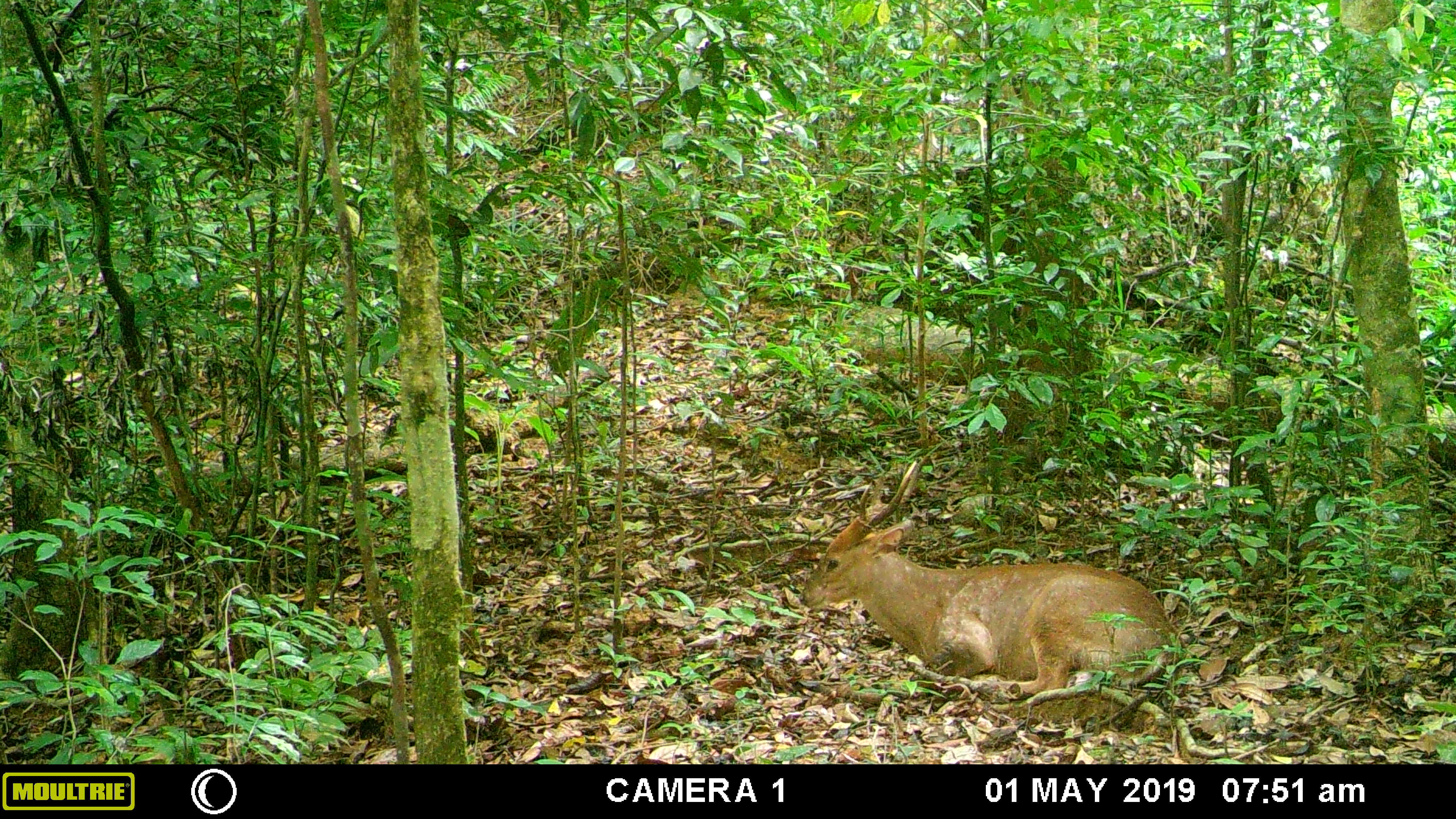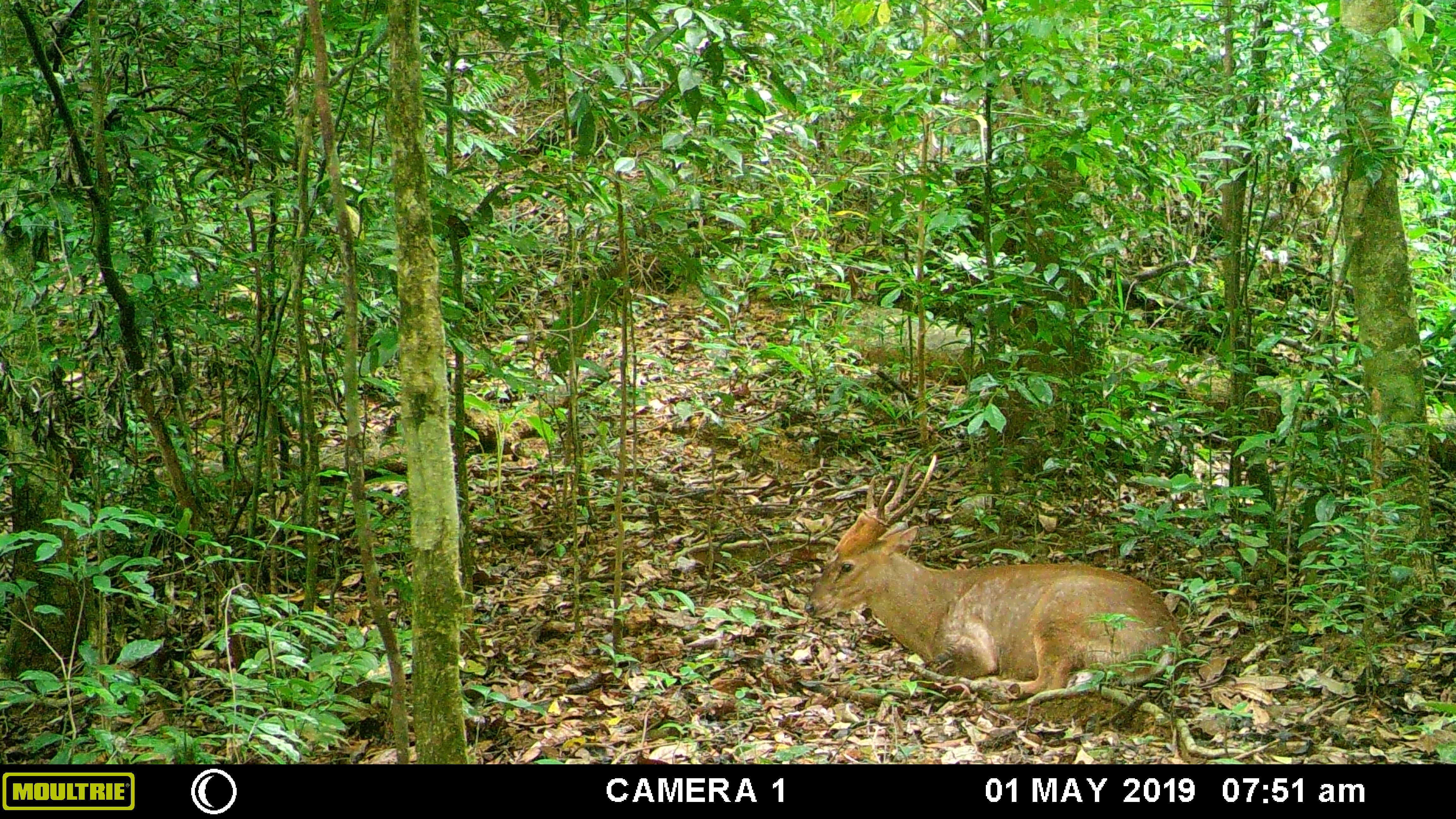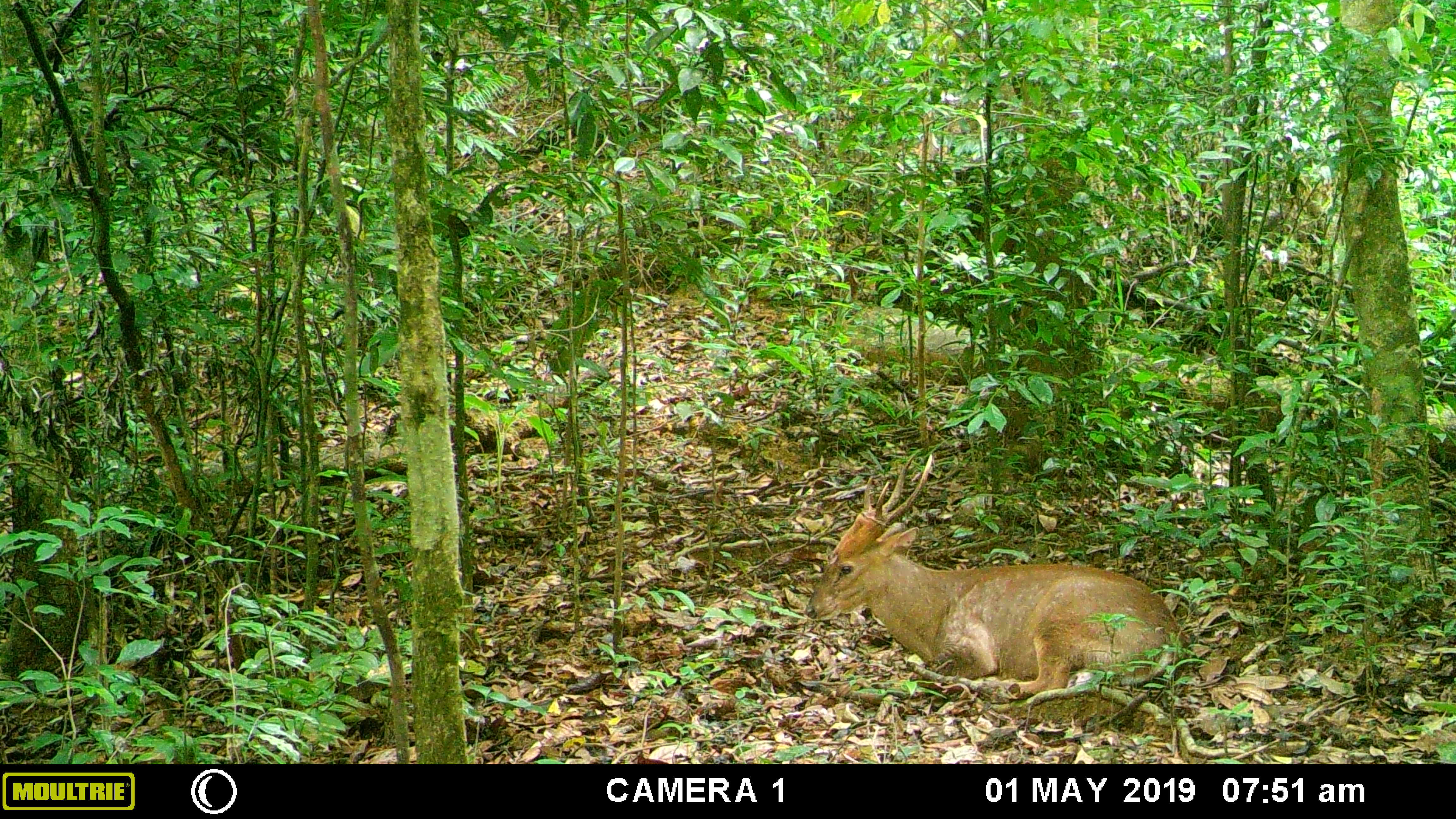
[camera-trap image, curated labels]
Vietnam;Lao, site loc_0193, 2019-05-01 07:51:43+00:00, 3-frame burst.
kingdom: Animalia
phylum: Chordata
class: Mammalia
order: Artiodactyla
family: Cervidae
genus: Muntiacus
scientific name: Muntiacus vuquangensis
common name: large-antlered muntjac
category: large antlered muntjac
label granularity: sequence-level